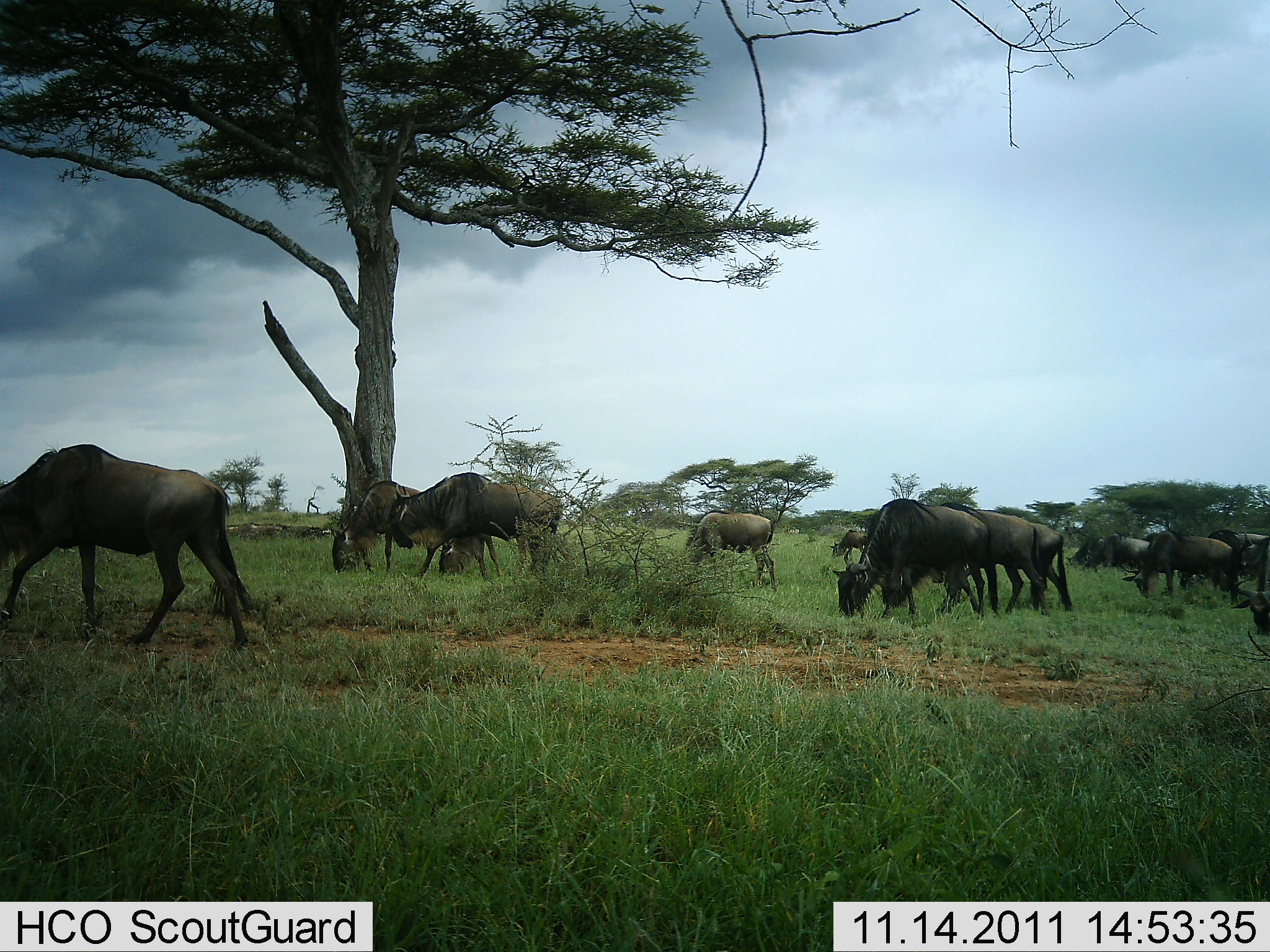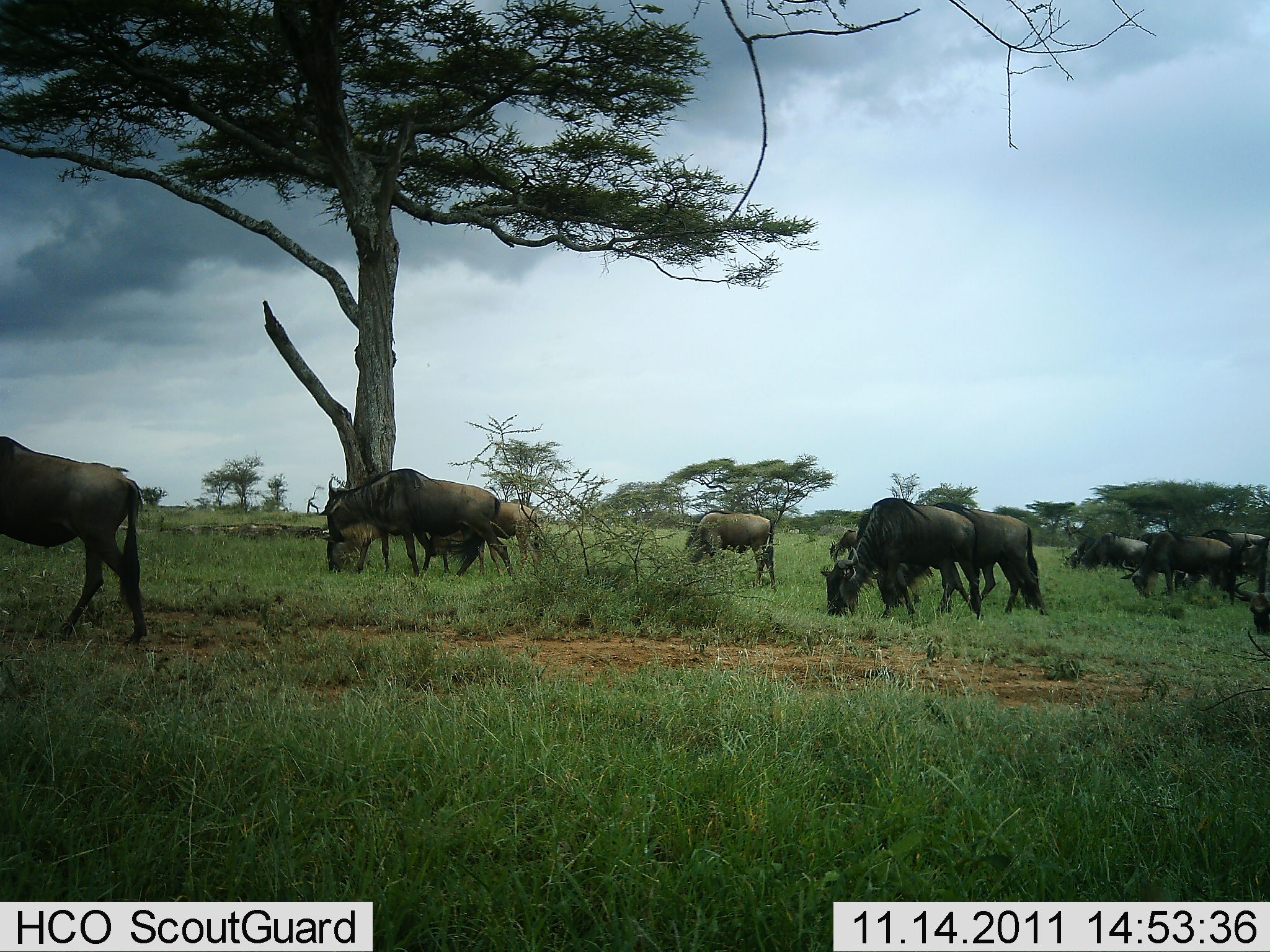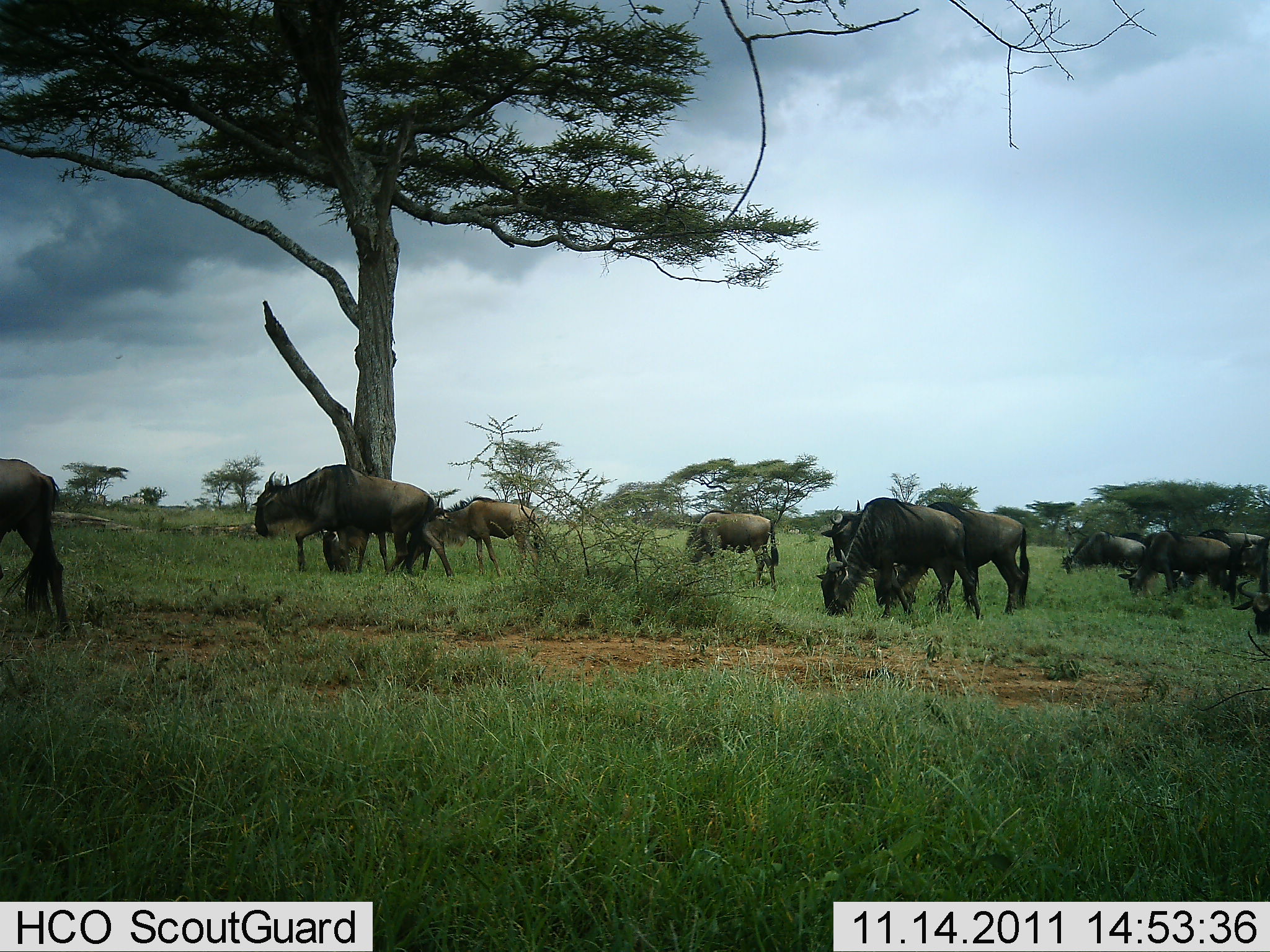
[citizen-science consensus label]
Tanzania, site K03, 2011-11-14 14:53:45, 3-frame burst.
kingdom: Animalia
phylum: Chordata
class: Mammalia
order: Artiodactyla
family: Bovidae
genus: Connochaetes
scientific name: Connochaetes taurinus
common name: blue wildebeest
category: wildebeest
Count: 11-50.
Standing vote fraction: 36%.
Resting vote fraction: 0%.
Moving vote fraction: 57%.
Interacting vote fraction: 7%.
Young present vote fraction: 14%.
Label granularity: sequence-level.